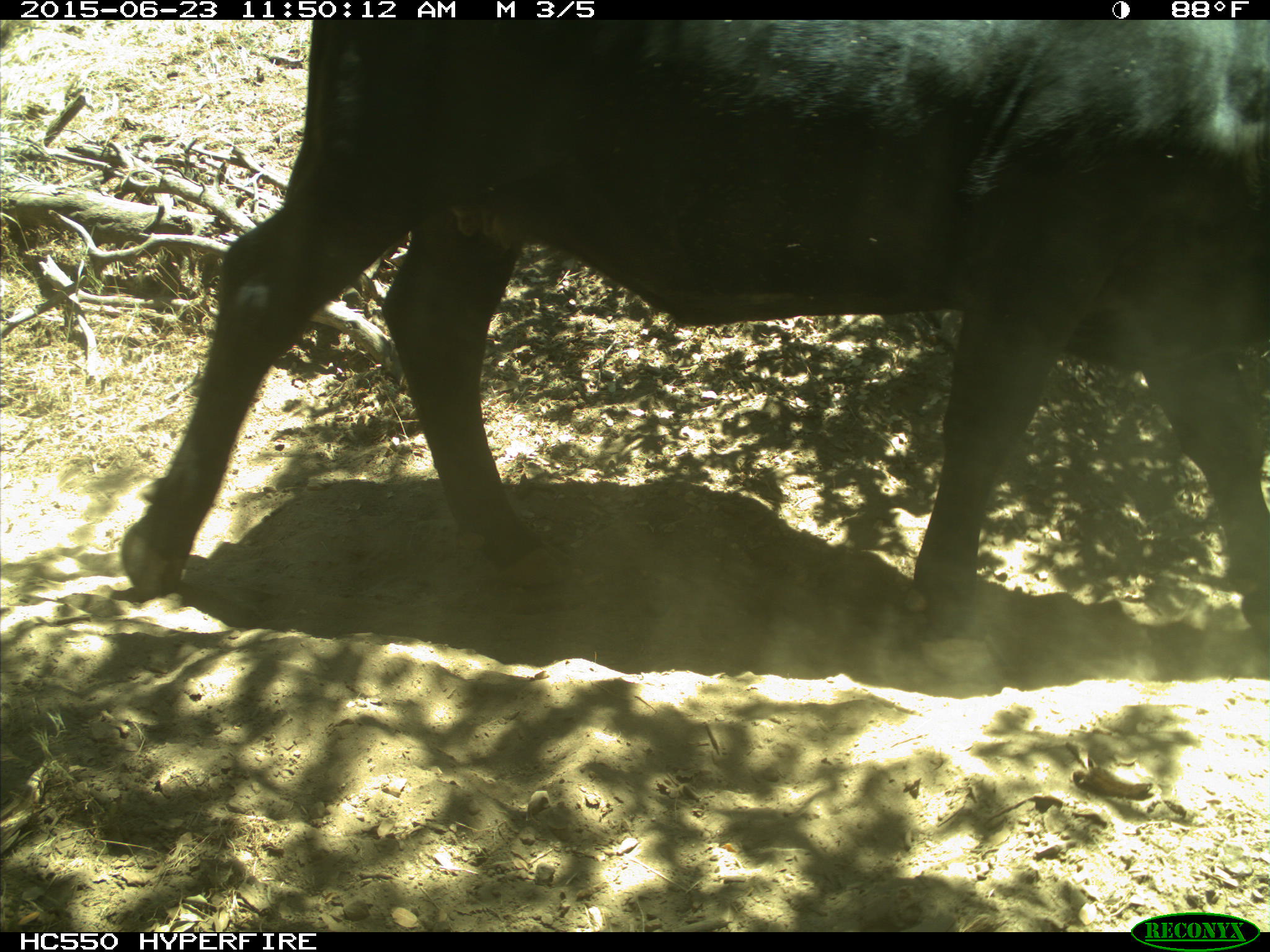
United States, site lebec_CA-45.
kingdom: Animalia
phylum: Chordata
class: Mammalia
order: Artiodactyla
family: Bovidae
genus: Bos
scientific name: Bos taurus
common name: domestic cow